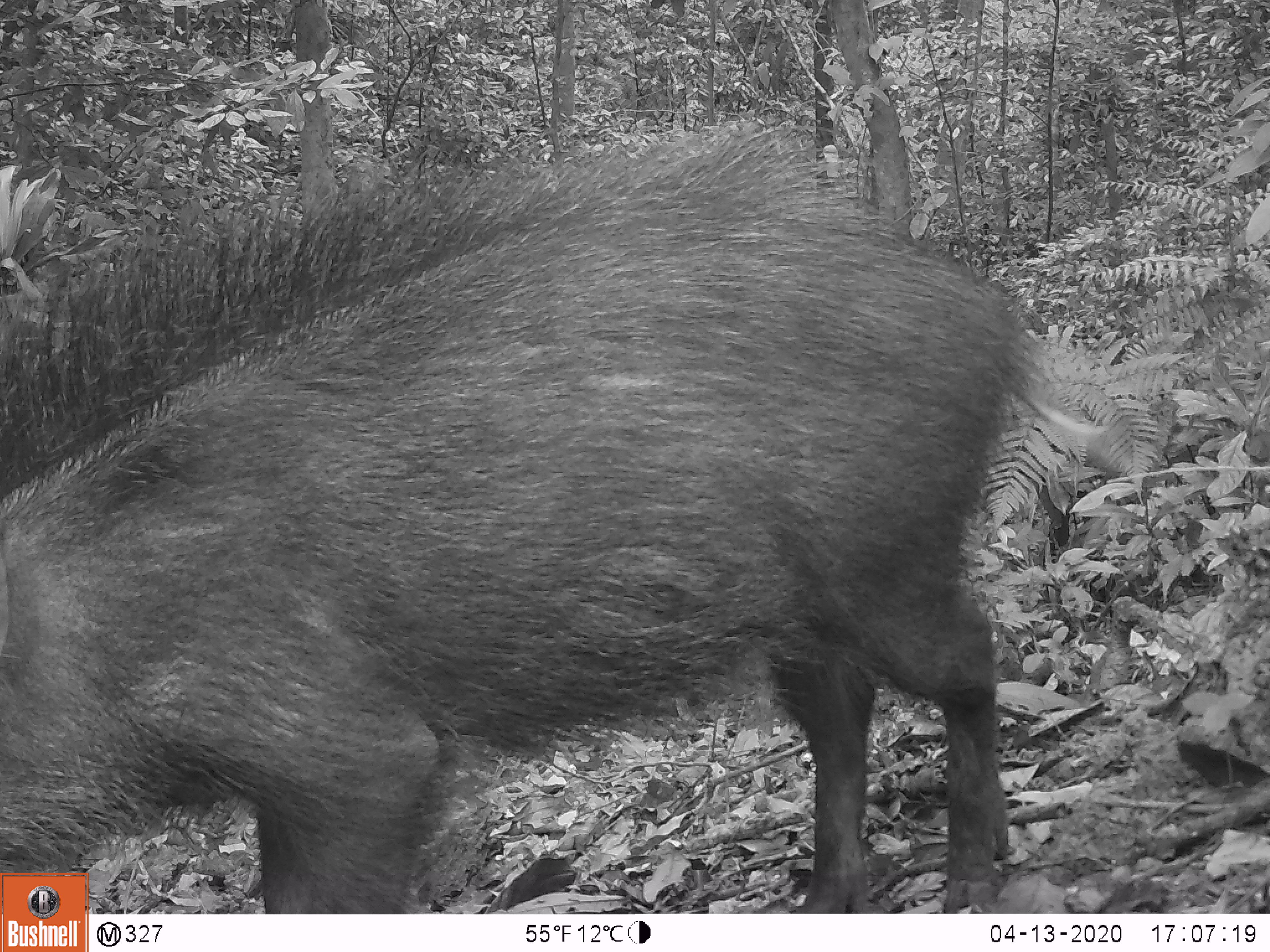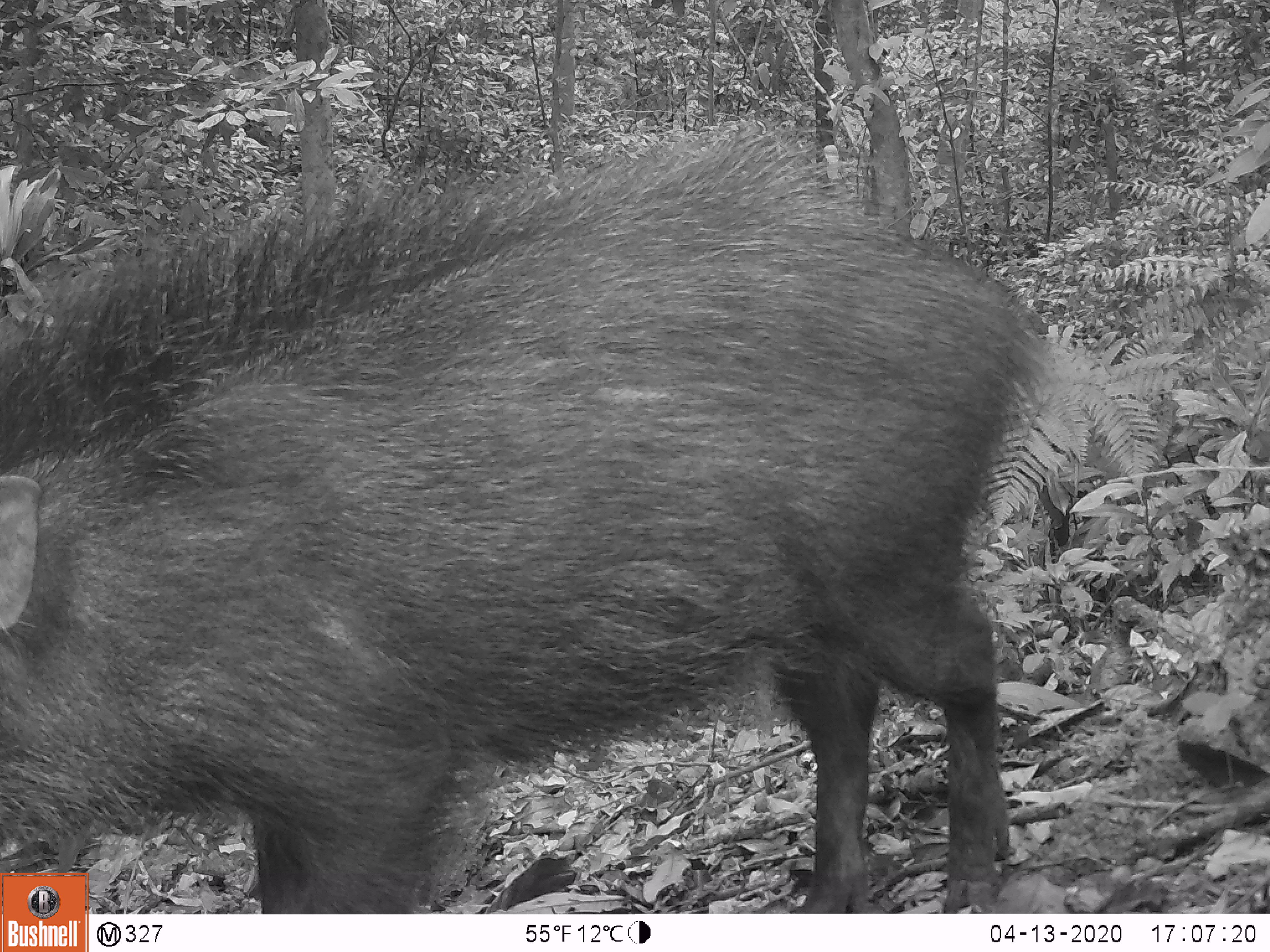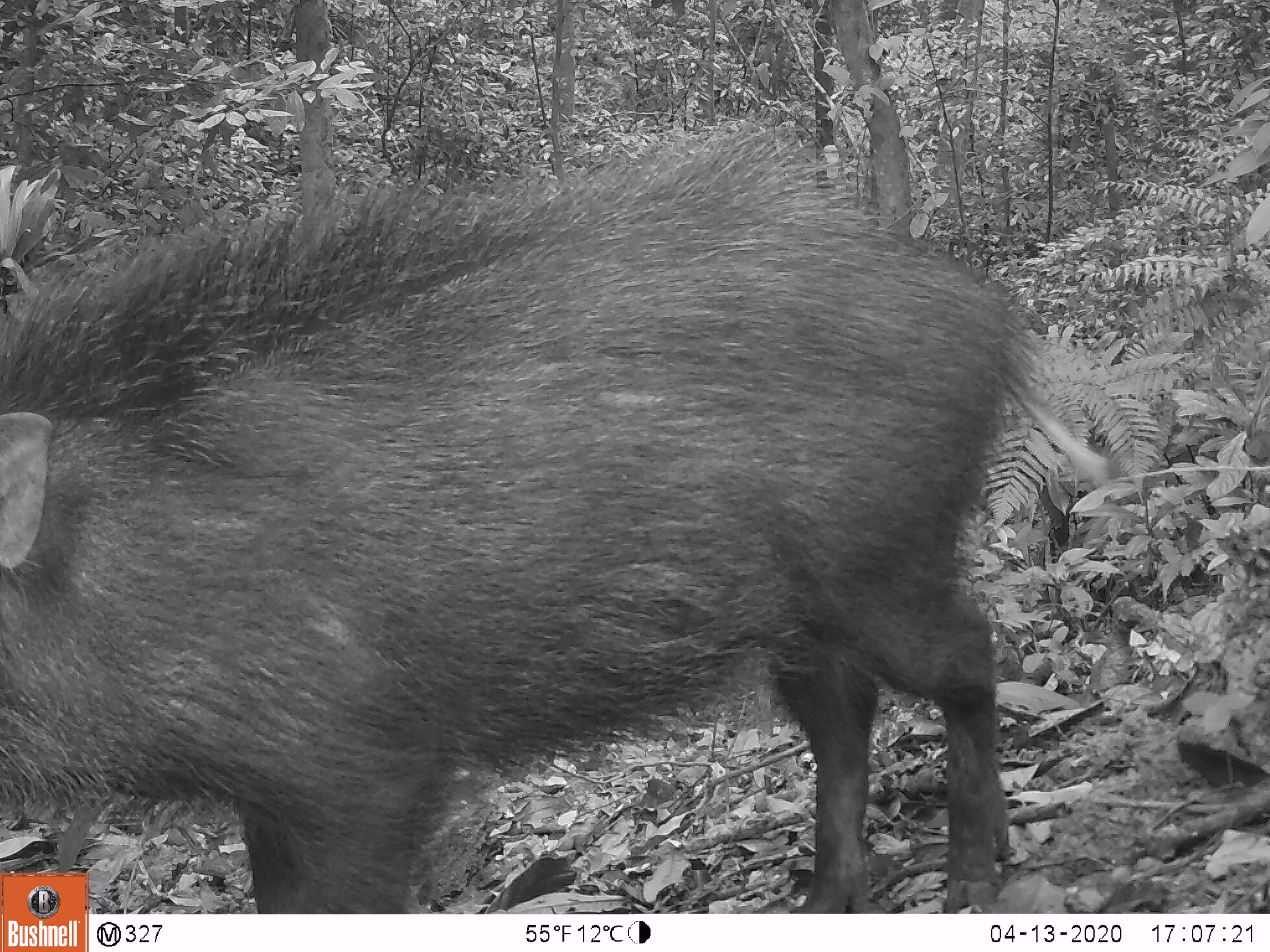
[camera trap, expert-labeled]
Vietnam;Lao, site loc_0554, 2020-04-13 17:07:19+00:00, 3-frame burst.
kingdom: Animalia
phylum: Chordata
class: Mammalia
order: Artiodactyla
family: Suidae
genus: Sus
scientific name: Sus scrofa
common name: eurasian wild pig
Eurasian wild pig (Sus scrofa). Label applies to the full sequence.